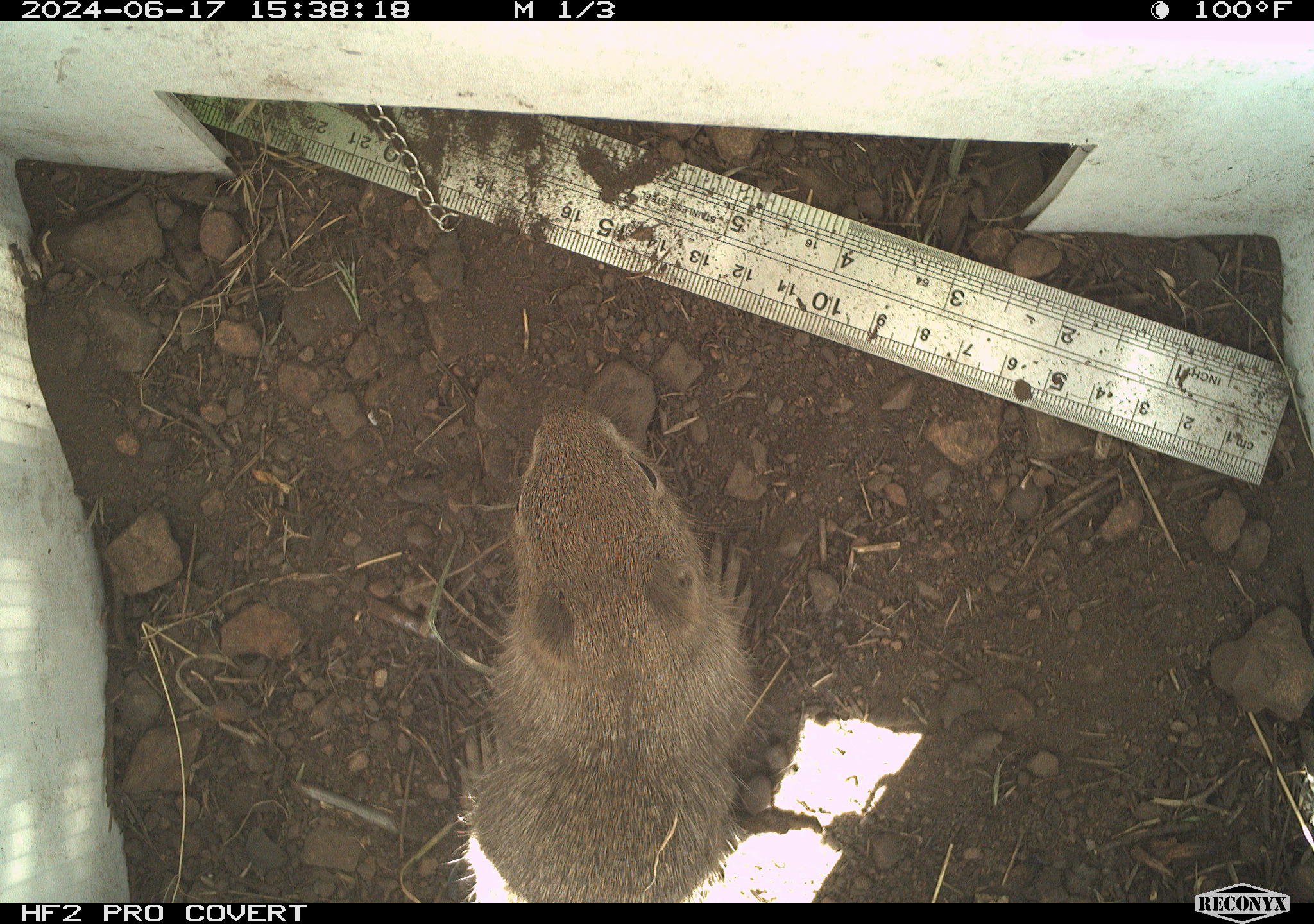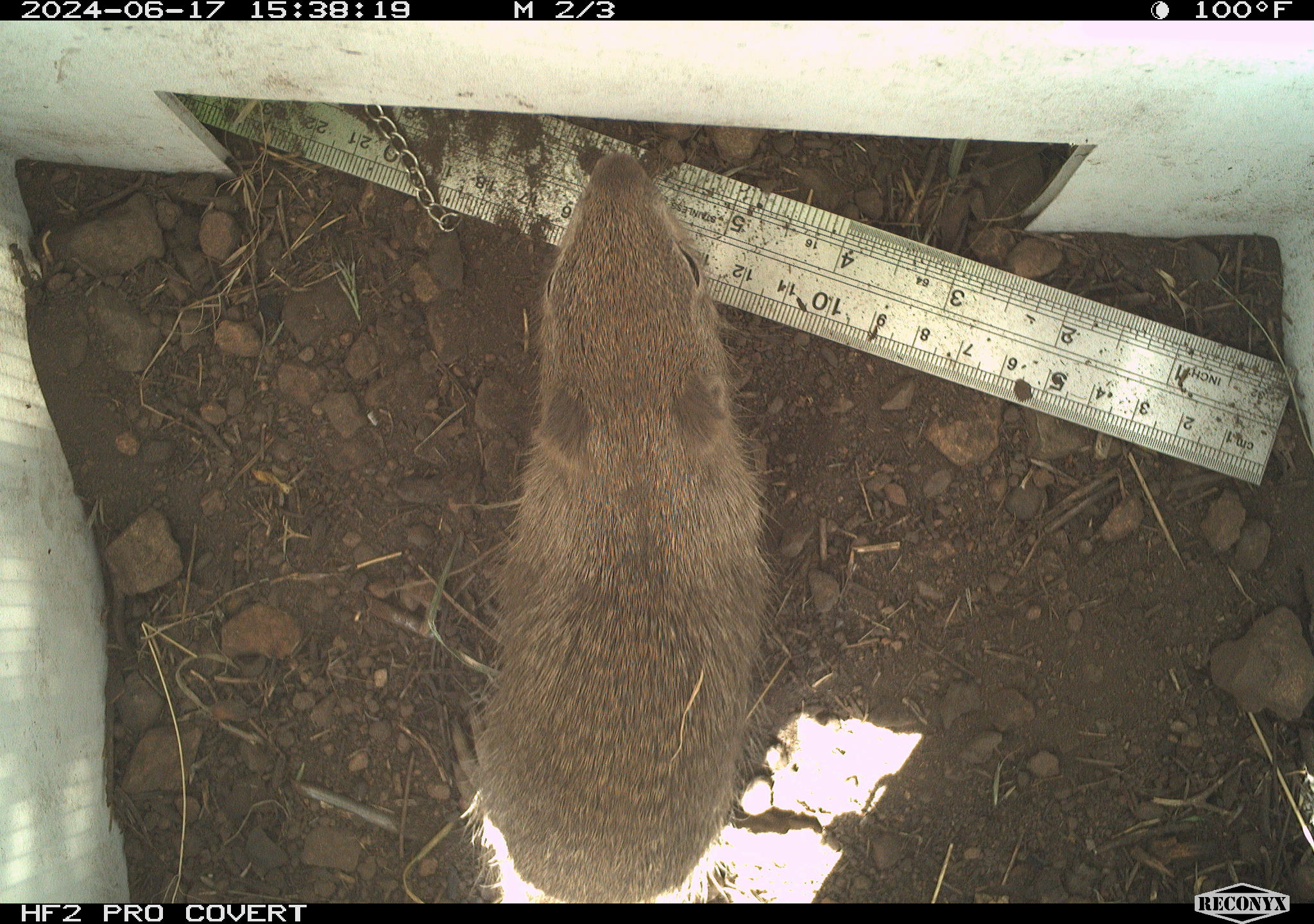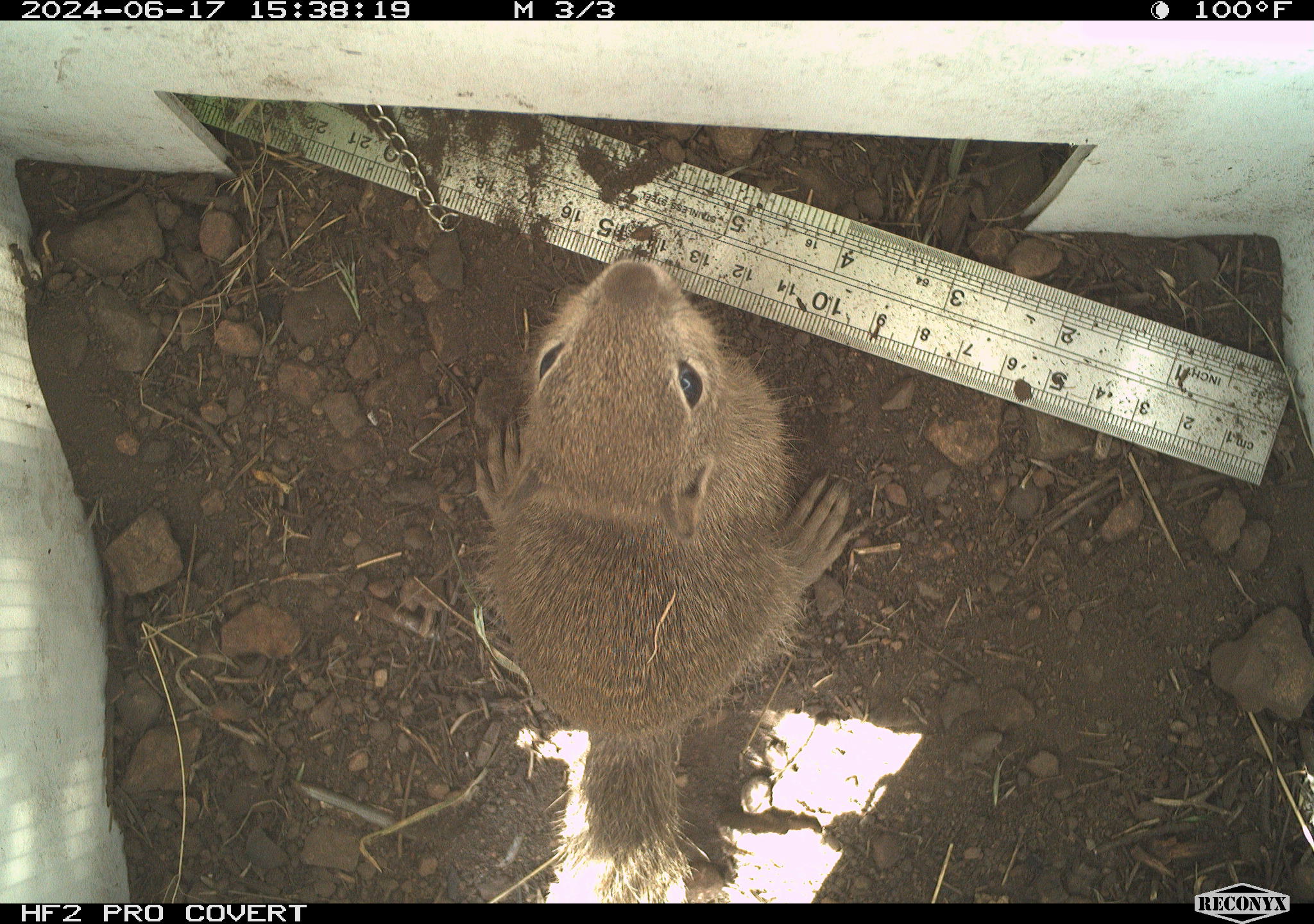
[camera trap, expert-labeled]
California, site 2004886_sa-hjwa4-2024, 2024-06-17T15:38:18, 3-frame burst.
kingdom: Animalia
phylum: Chordata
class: Mammalia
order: Rodentia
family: Sciuridae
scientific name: Sciuridae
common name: squirrels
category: sciuridae family